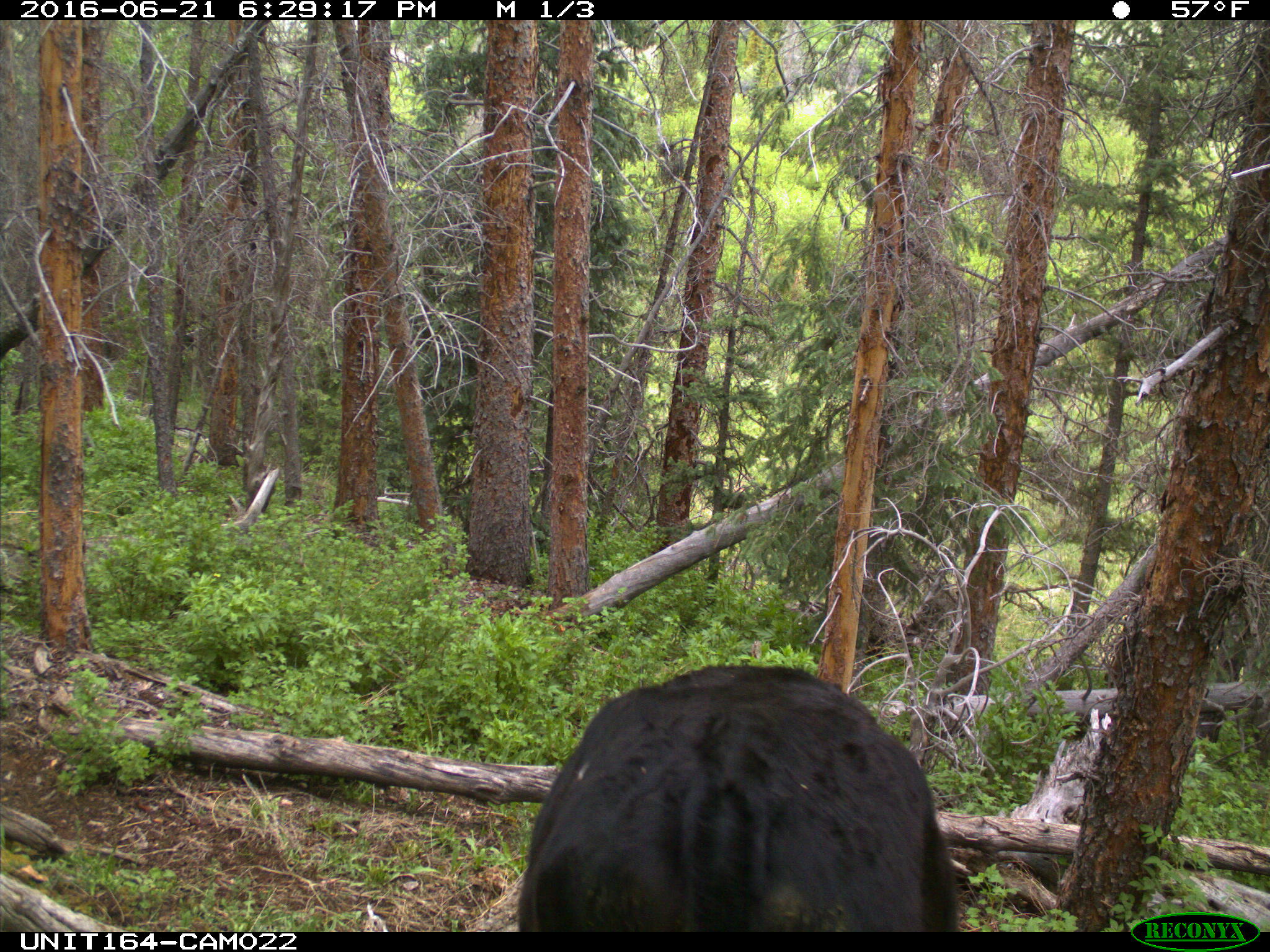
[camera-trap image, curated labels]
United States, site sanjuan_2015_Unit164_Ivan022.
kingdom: Animalia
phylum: Chordata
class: Mammalia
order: Artiodactyla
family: Bovidae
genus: Bos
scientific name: Bos taurus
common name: domestic cow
Bos taurus (domestic cow).